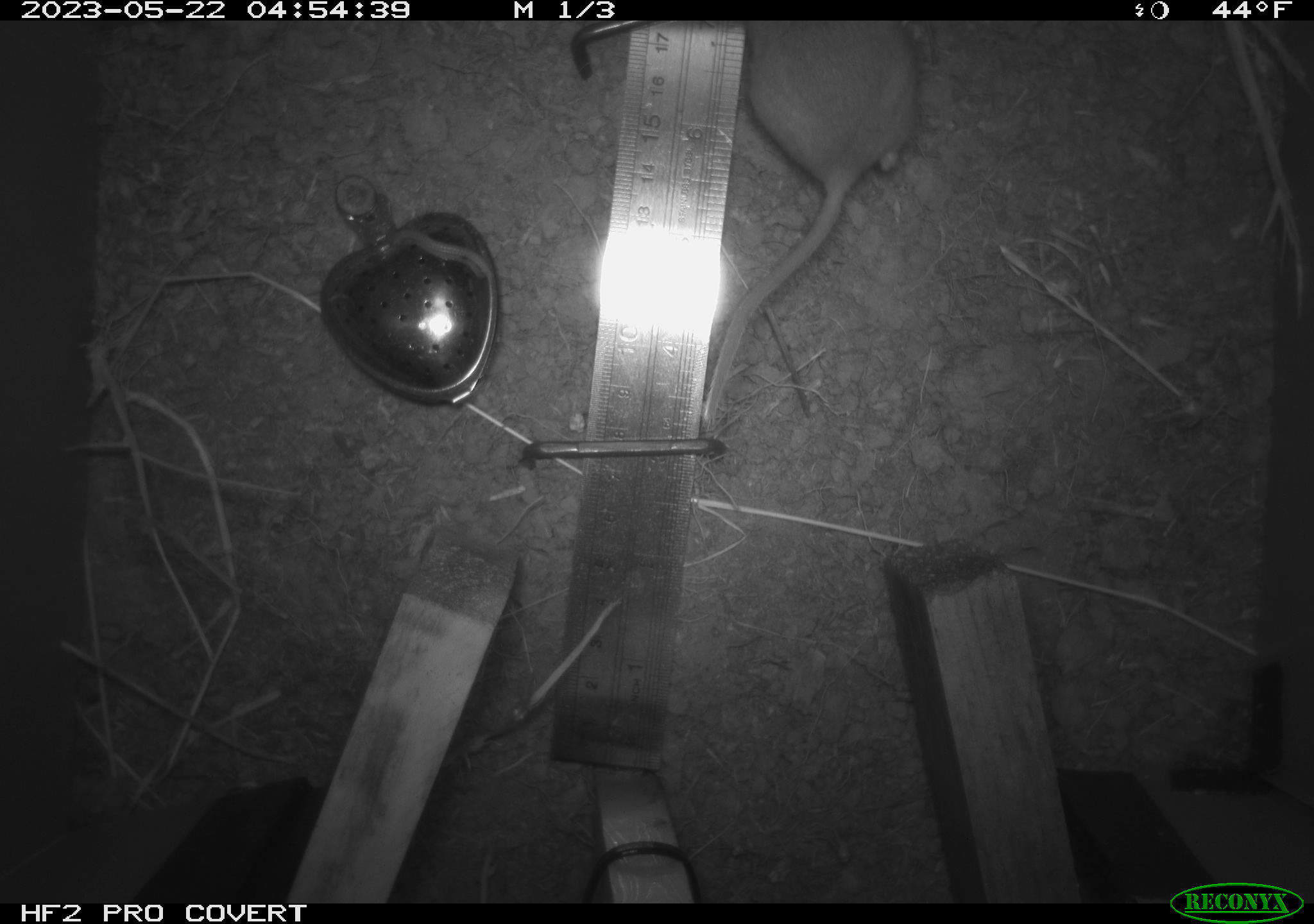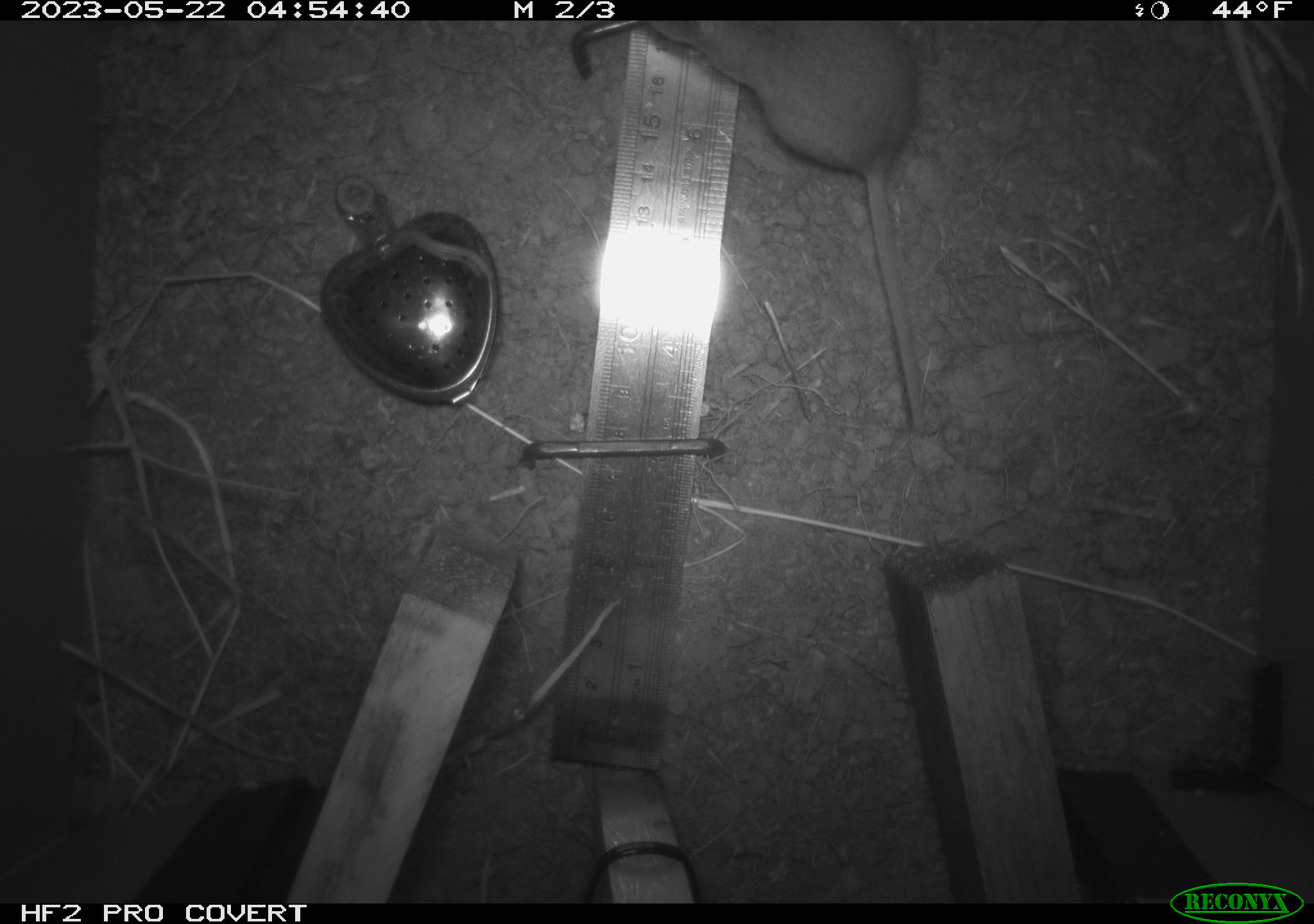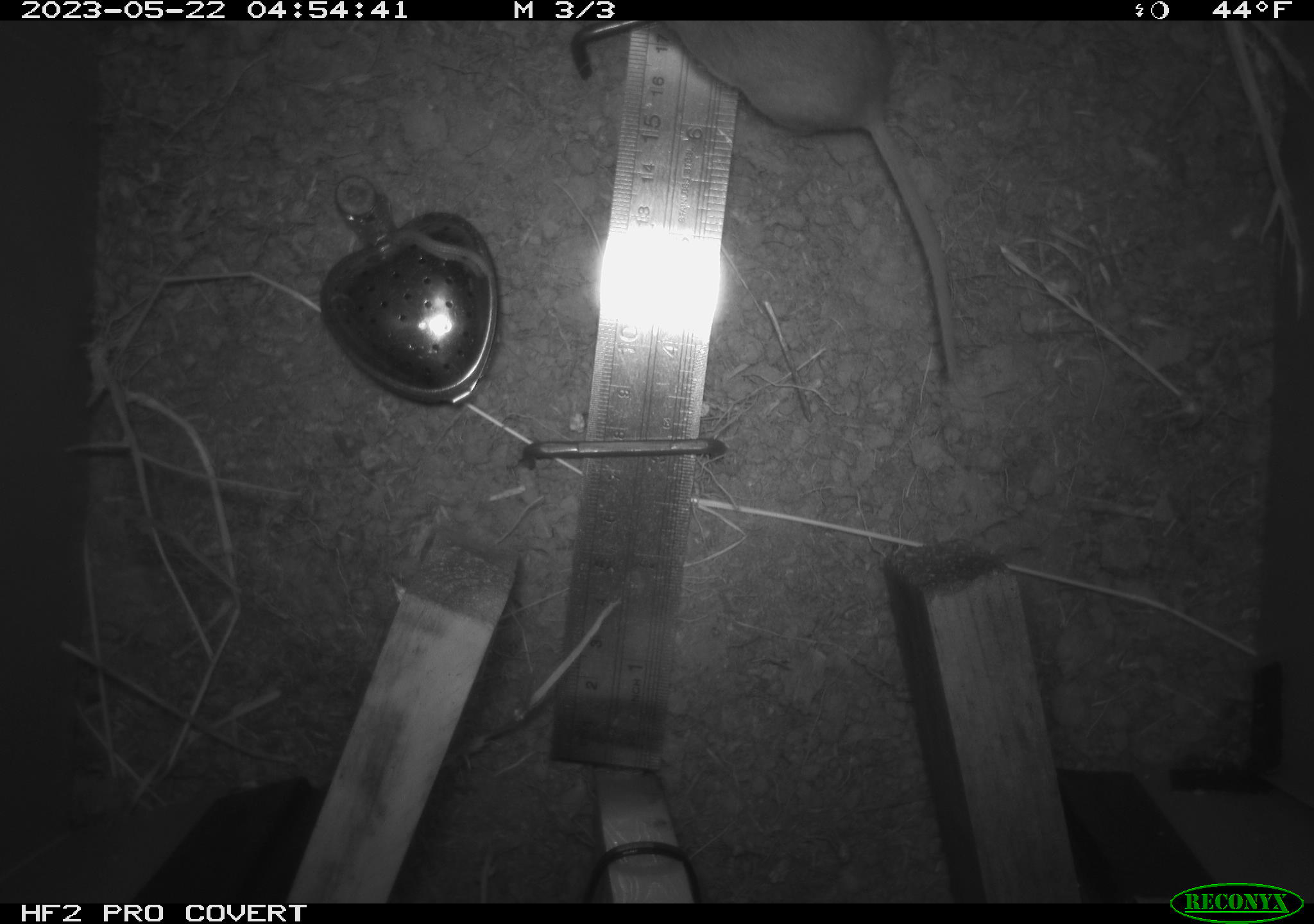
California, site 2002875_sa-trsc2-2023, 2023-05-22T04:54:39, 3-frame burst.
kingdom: Animalia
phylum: Chordata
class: Mammalia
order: Rodentia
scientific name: Rodentia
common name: mouse species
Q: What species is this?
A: Mouse species (Rodentia).